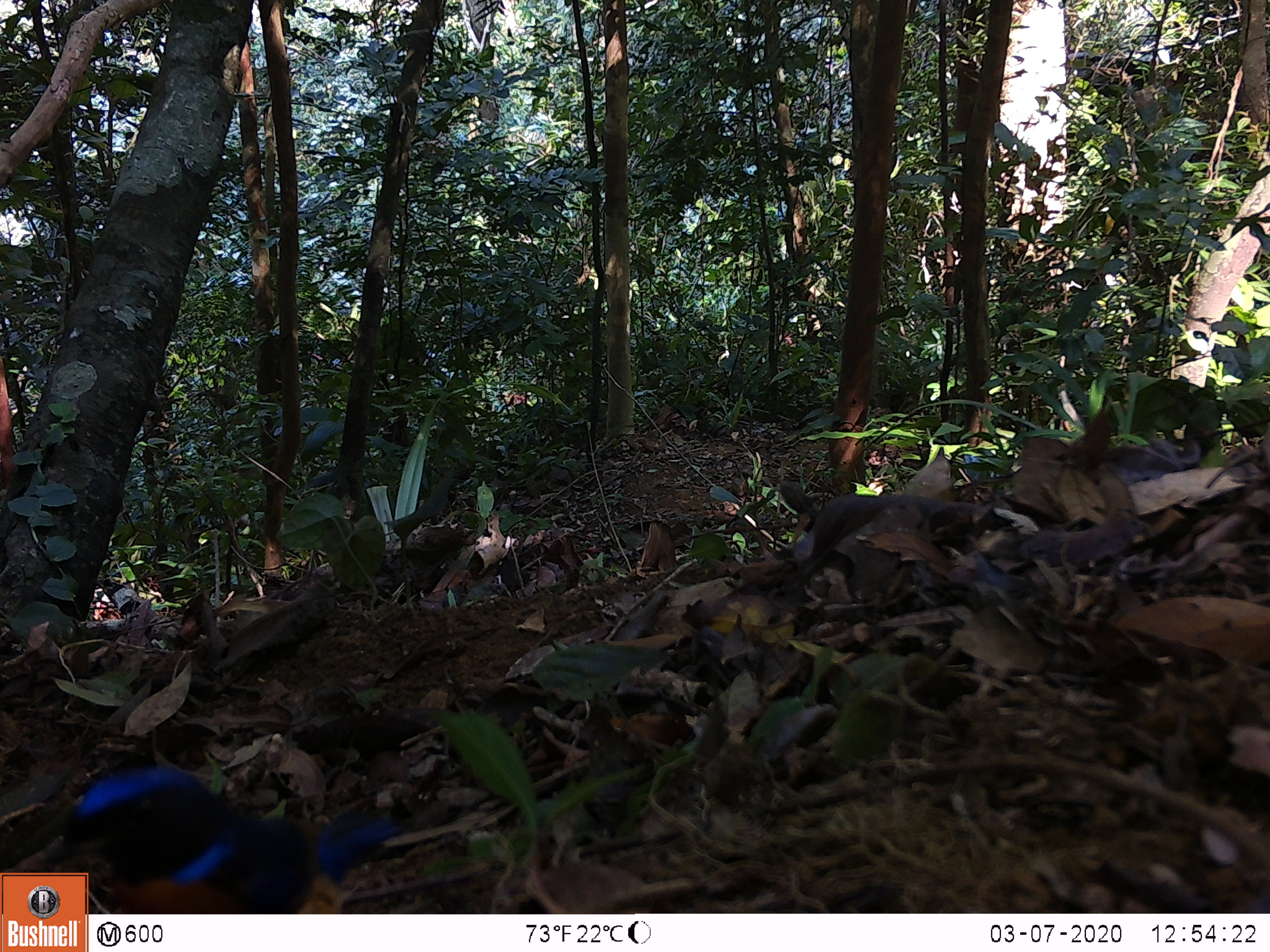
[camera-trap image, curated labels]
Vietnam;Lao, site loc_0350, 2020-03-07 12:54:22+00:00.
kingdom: Animalia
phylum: Chordata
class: Aves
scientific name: Aves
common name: bird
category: unidentified bird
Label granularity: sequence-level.